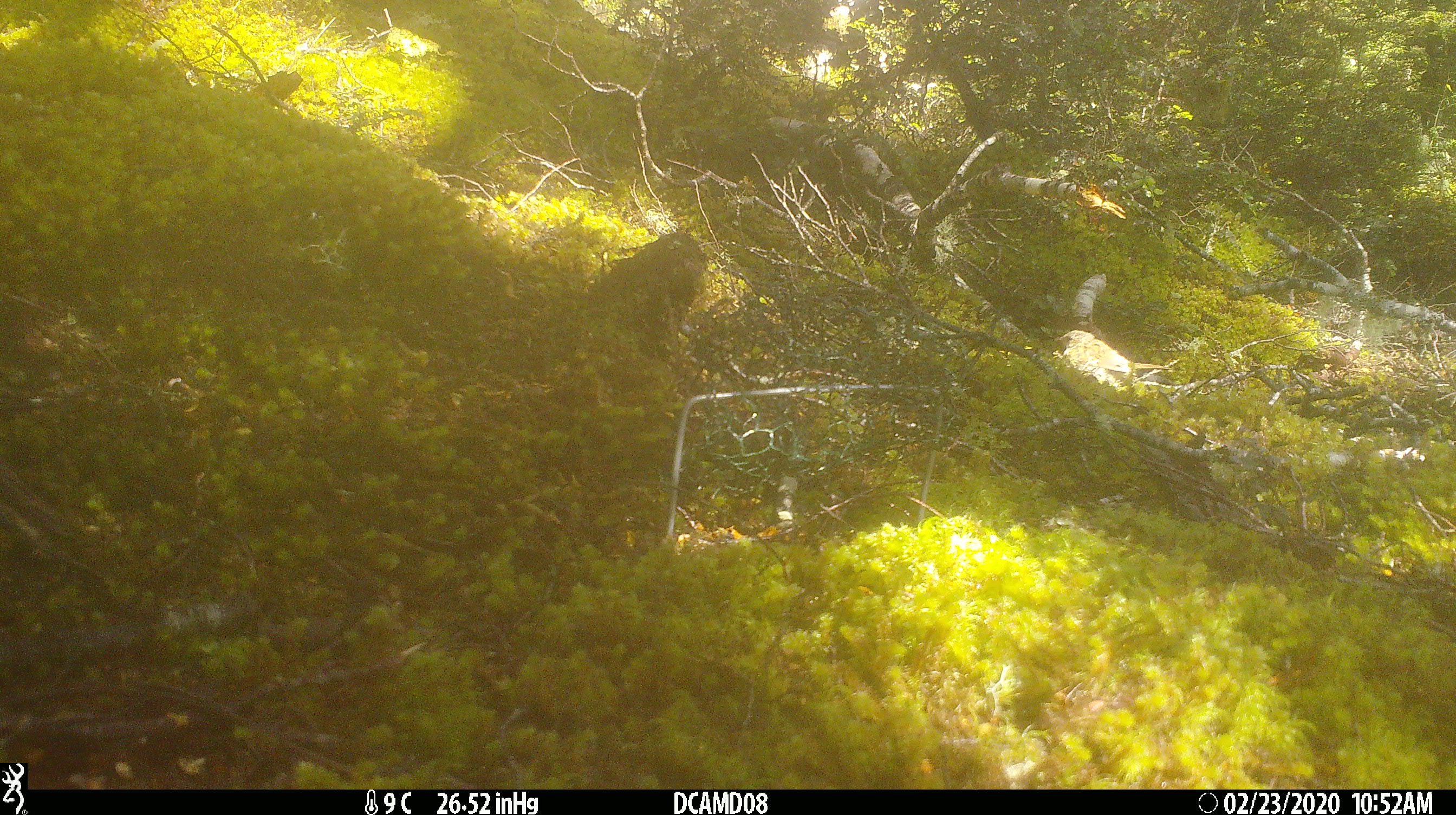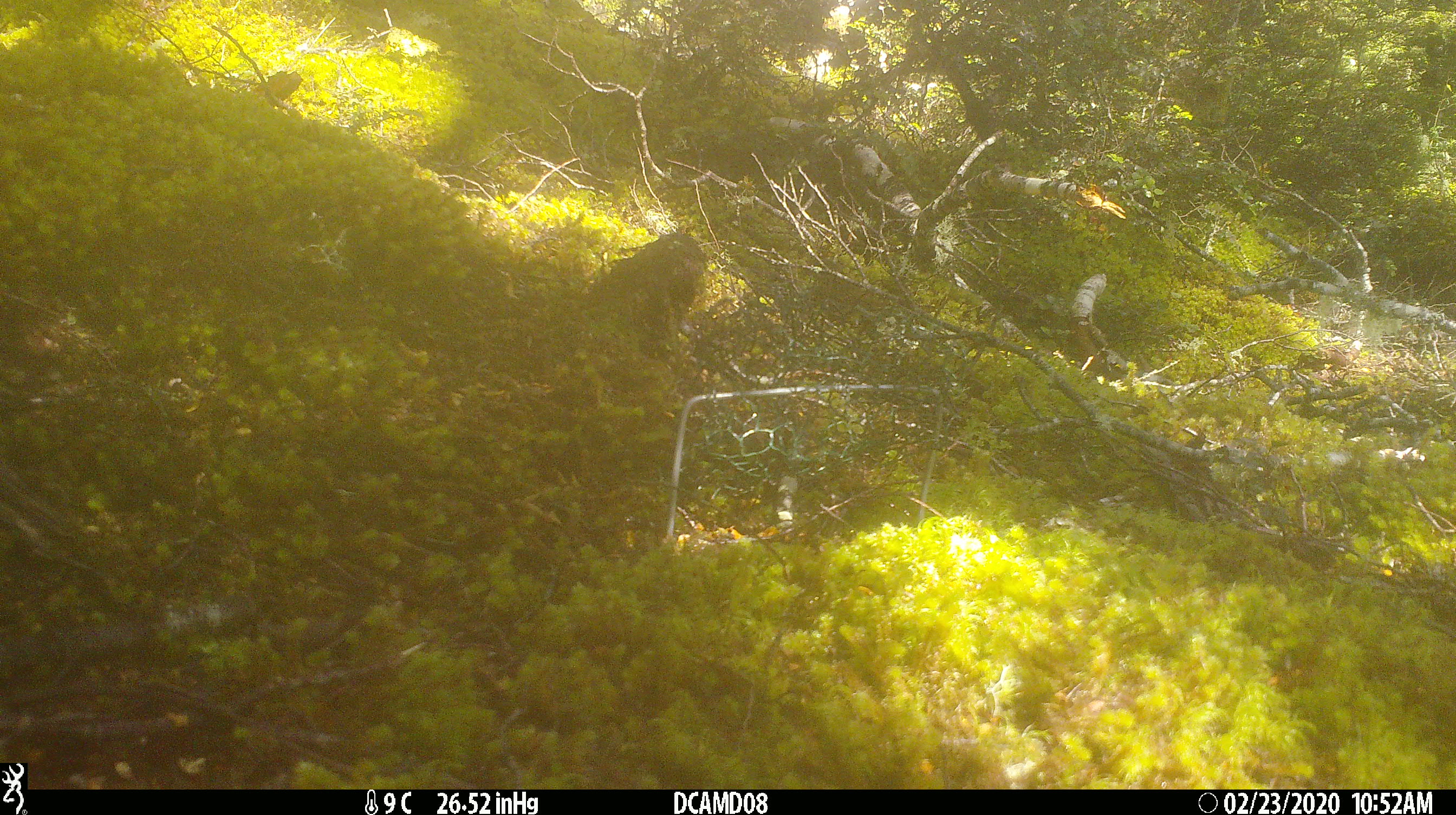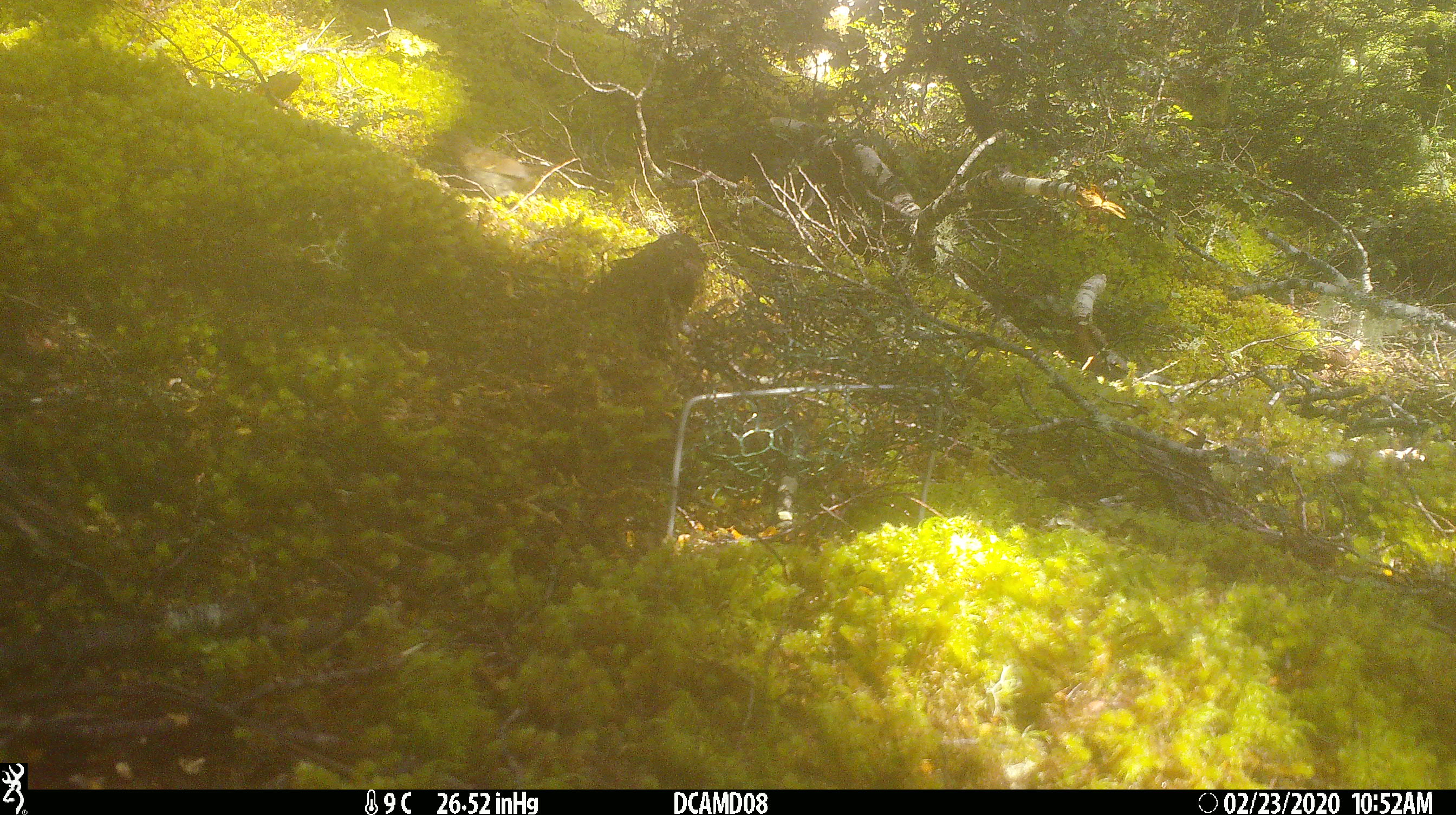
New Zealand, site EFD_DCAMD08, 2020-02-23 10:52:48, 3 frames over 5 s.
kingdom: Animalia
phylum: Chordata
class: Aves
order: Passeriformes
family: Prunellidae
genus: Prunella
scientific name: Prunella modularis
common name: dunnock